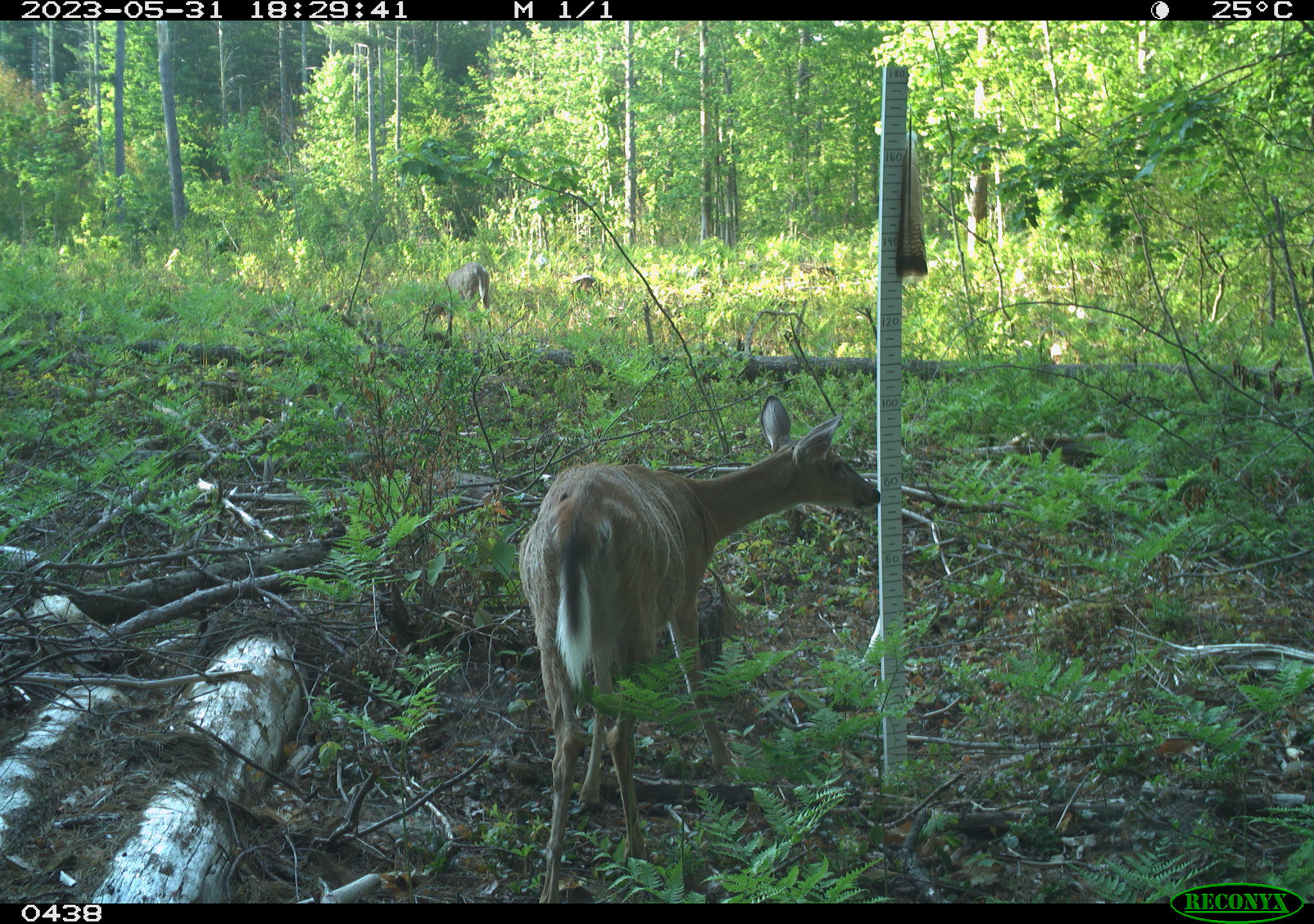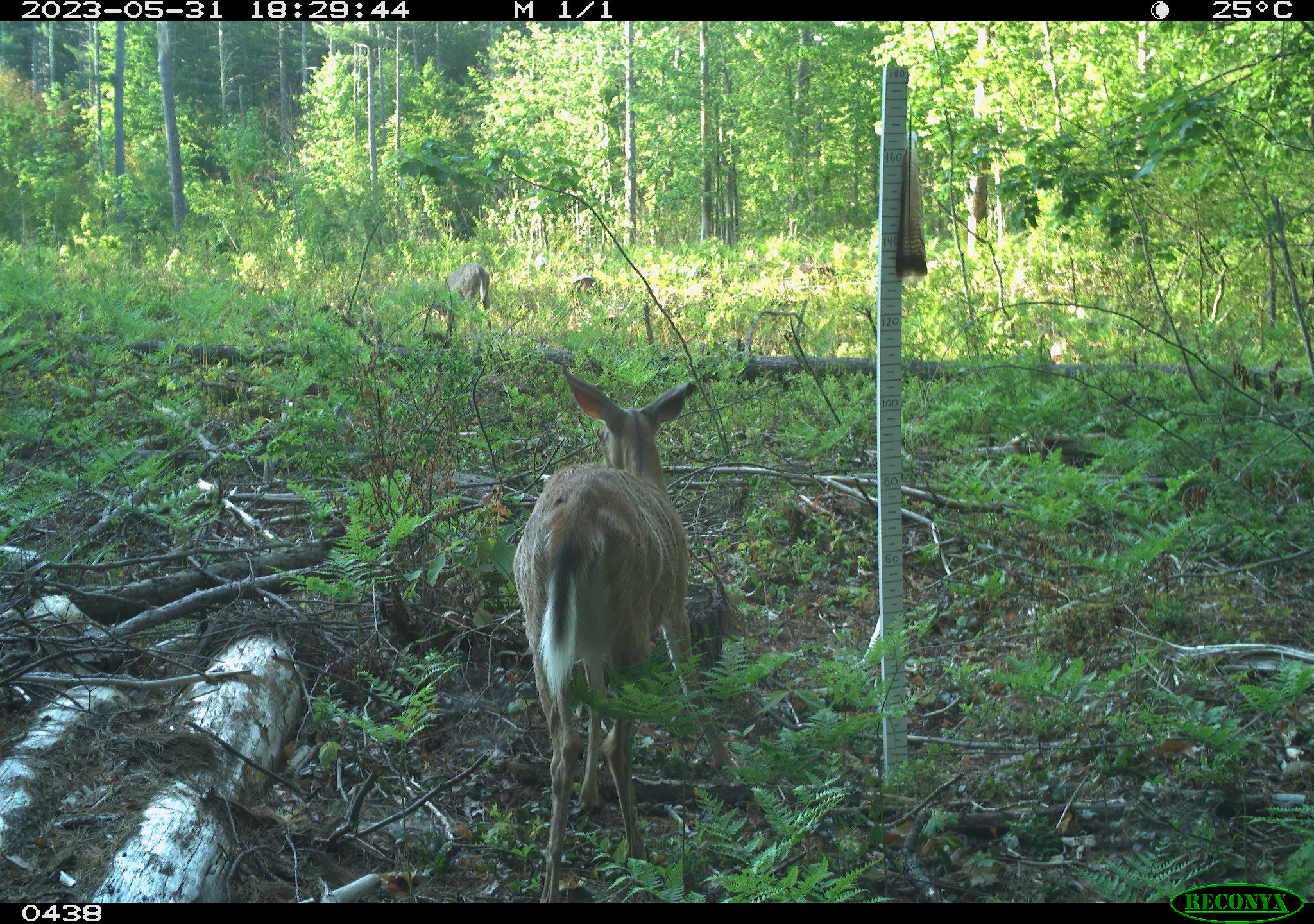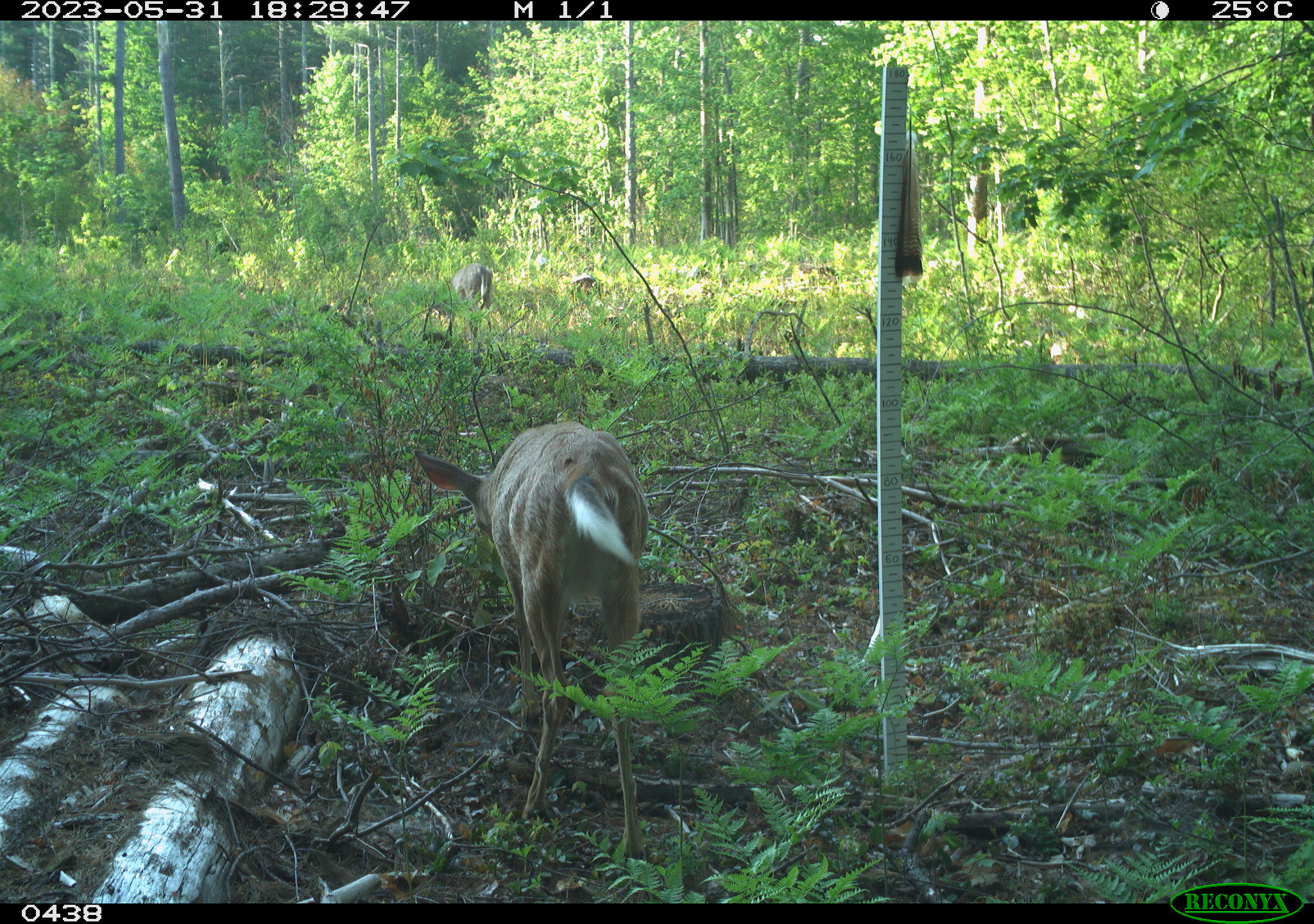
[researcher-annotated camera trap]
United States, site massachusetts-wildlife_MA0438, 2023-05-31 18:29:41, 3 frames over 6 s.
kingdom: Animalia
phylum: Chordata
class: Mammalia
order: Artiodactyla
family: Cervidae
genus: Odocoileus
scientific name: Odocoileus virginianus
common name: white-tailed deer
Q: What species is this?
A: White-tailed deer (Odocoileus virginianus).